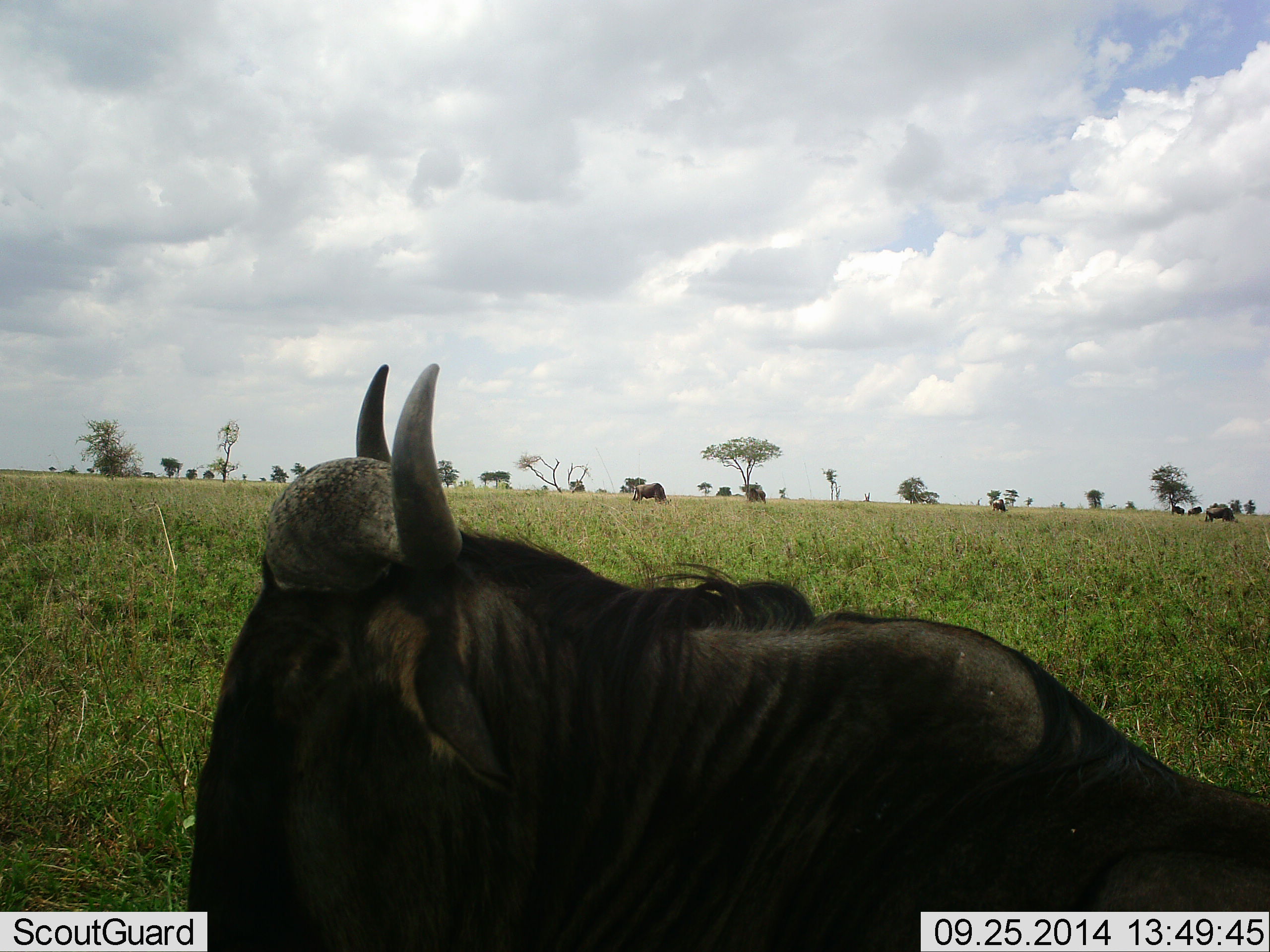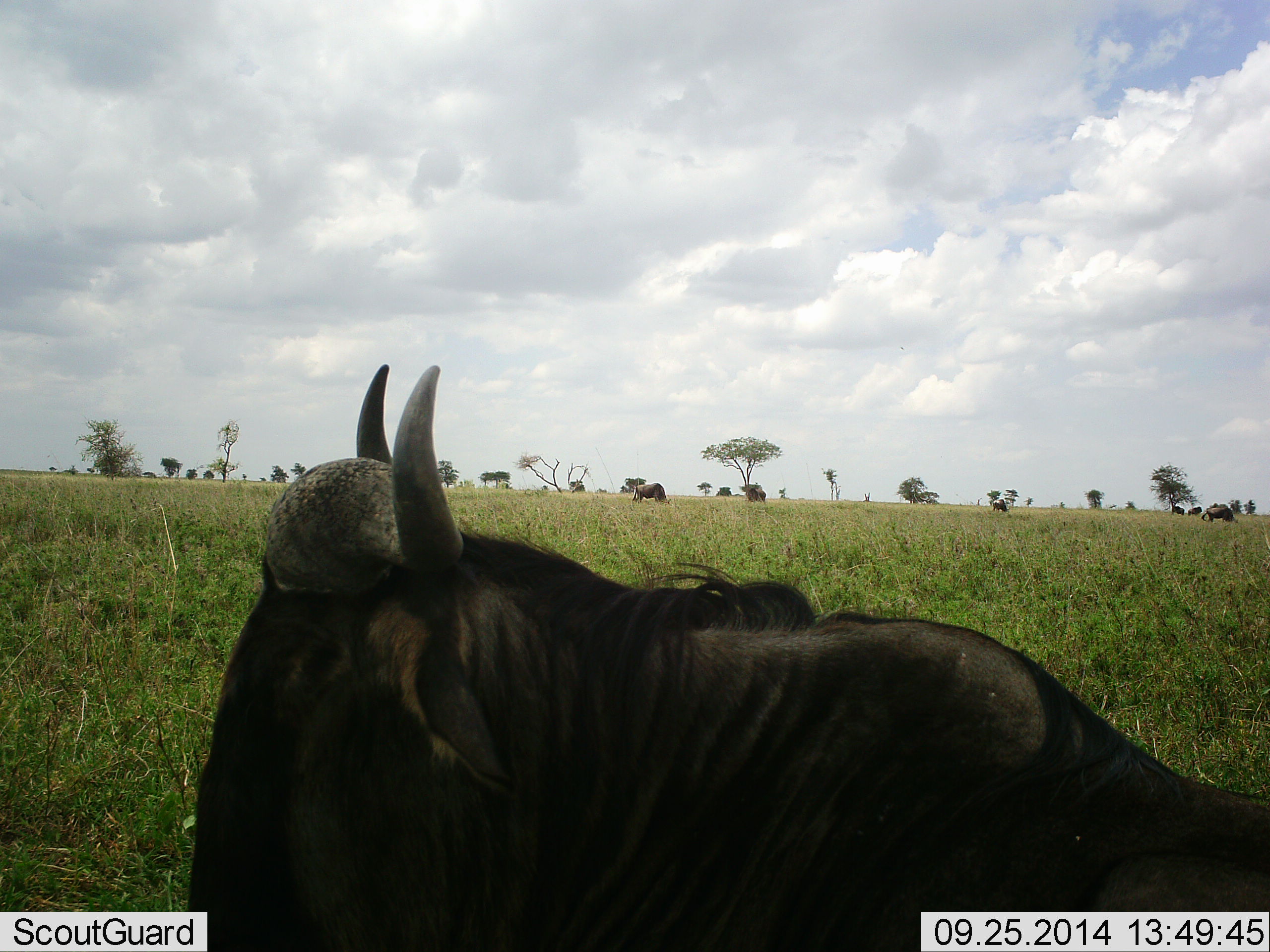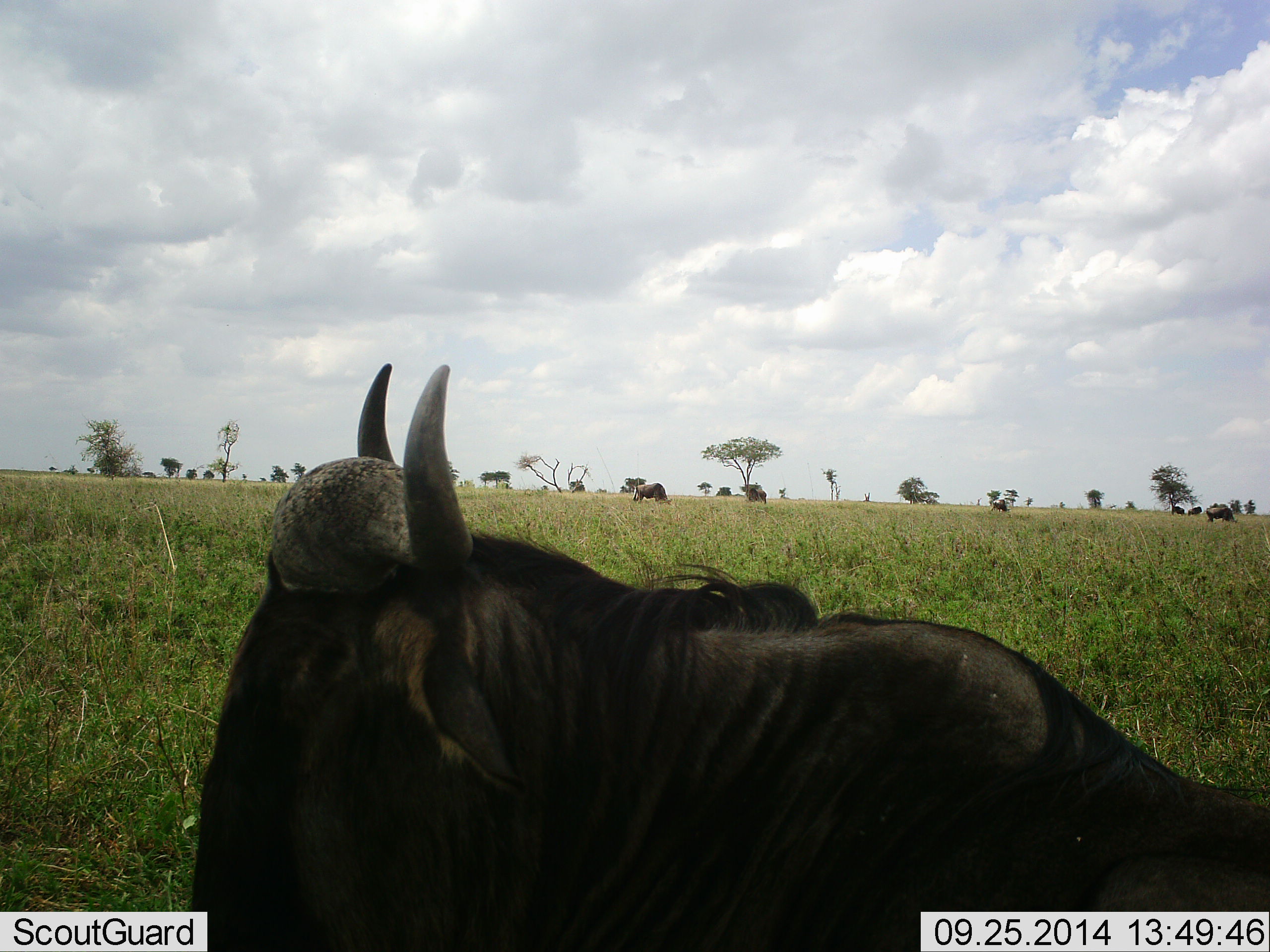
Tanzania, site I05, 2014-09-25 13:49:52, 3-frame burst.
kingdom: Animalia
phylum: Chordata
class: Mammalia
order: Artiodactyla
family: Bovidae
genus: Connochaetes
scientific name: Connochaetes taurinus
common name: blue wildebeest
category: wildebeest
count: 4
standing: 33%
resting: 78%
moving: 0%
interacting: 0%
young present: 0%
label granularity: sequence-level